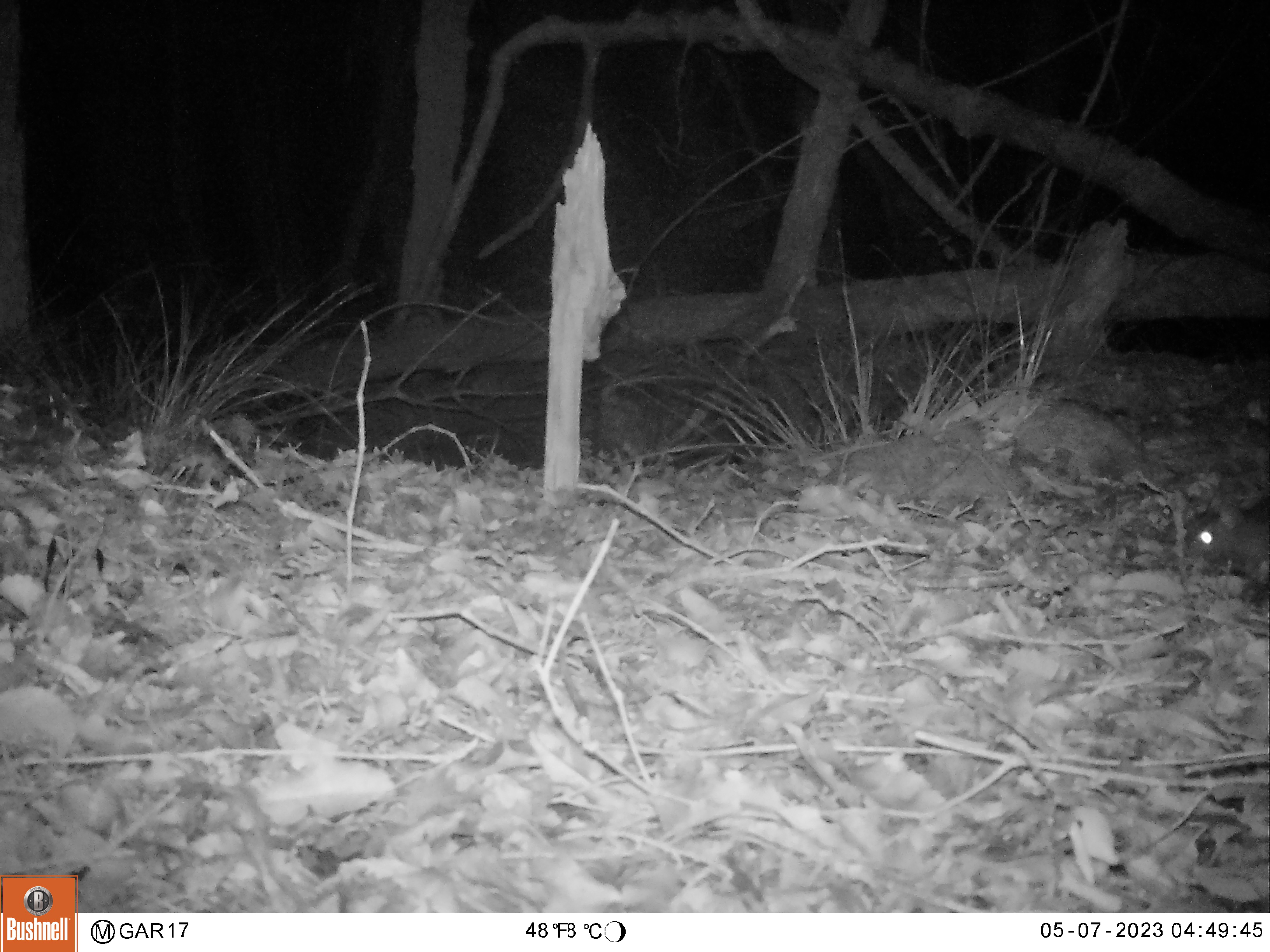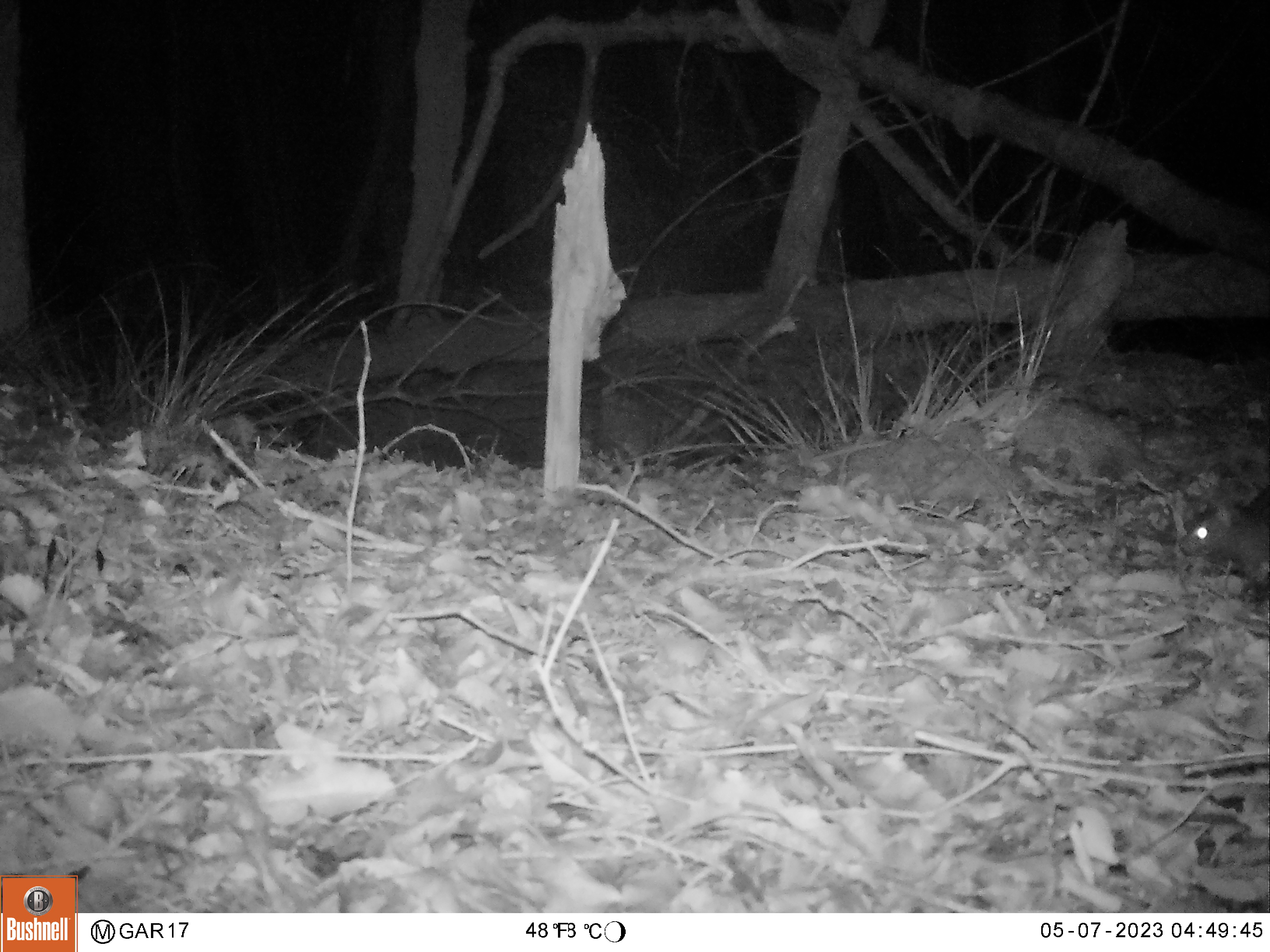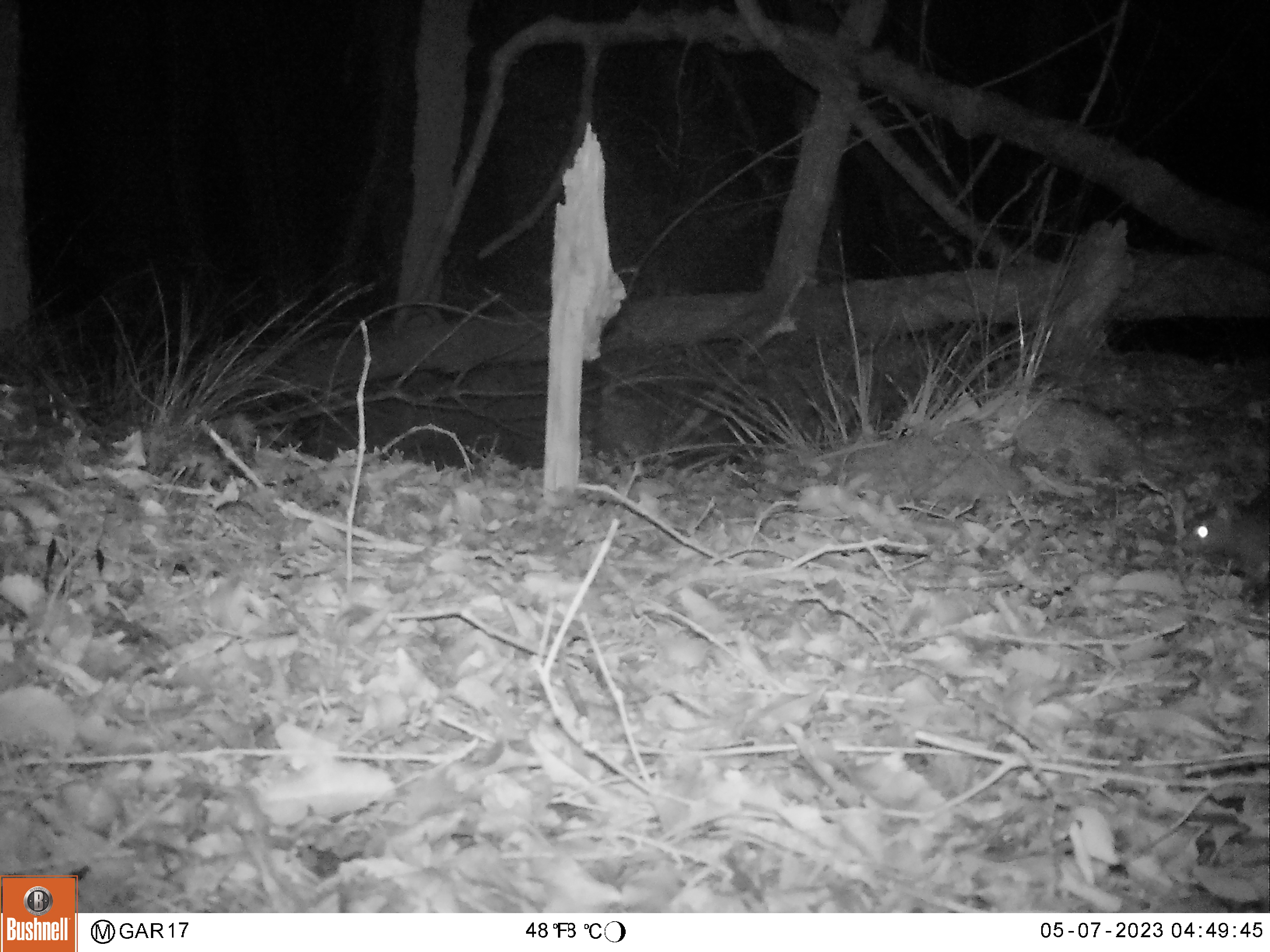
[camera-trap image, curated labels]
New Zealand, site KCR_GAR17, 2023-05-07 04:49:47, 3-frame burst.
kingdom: Animalia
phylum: Chordata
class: Mammalia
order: Rodentia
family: Muridae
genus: Rattus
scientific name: Rattus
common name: rat